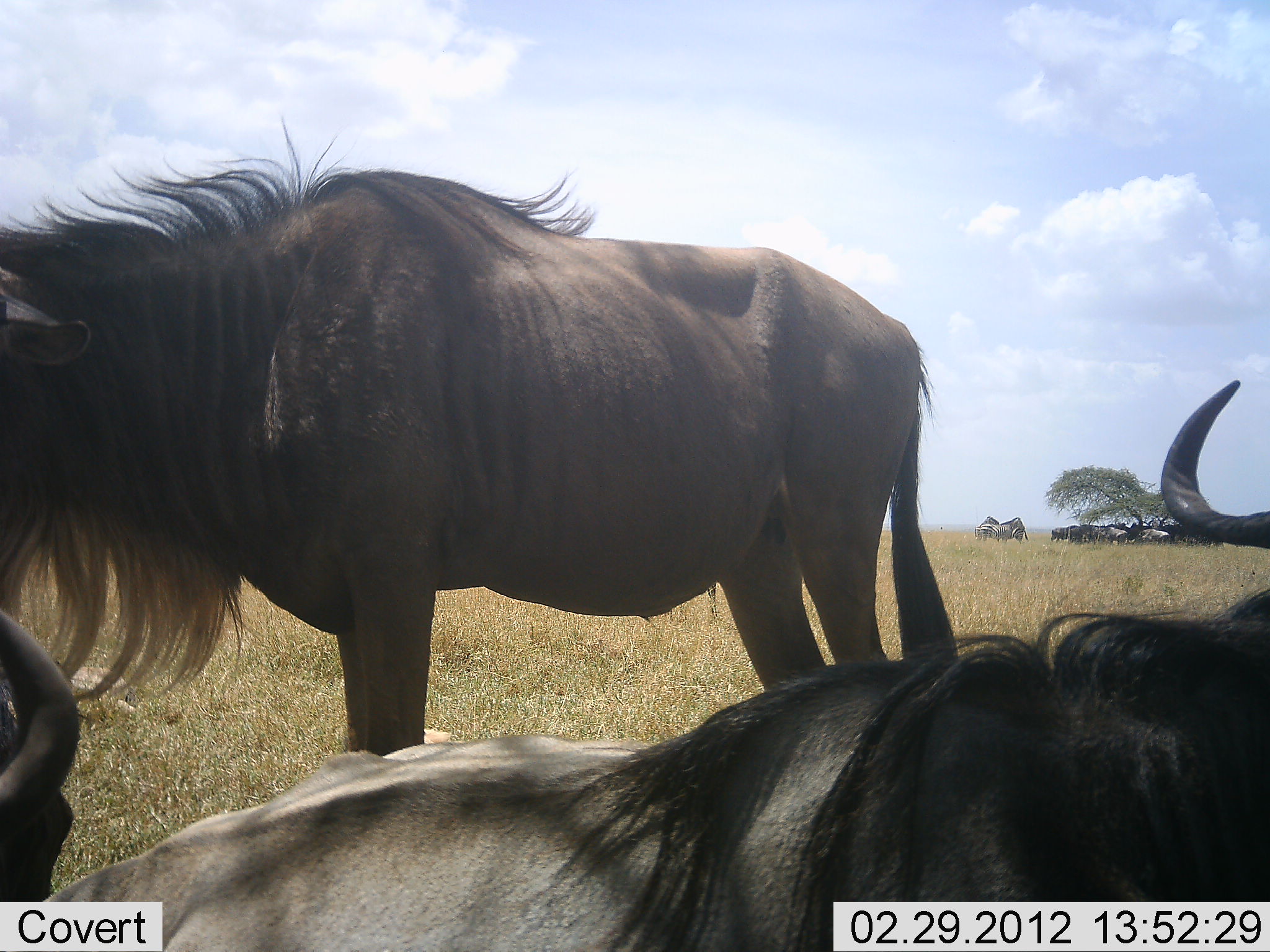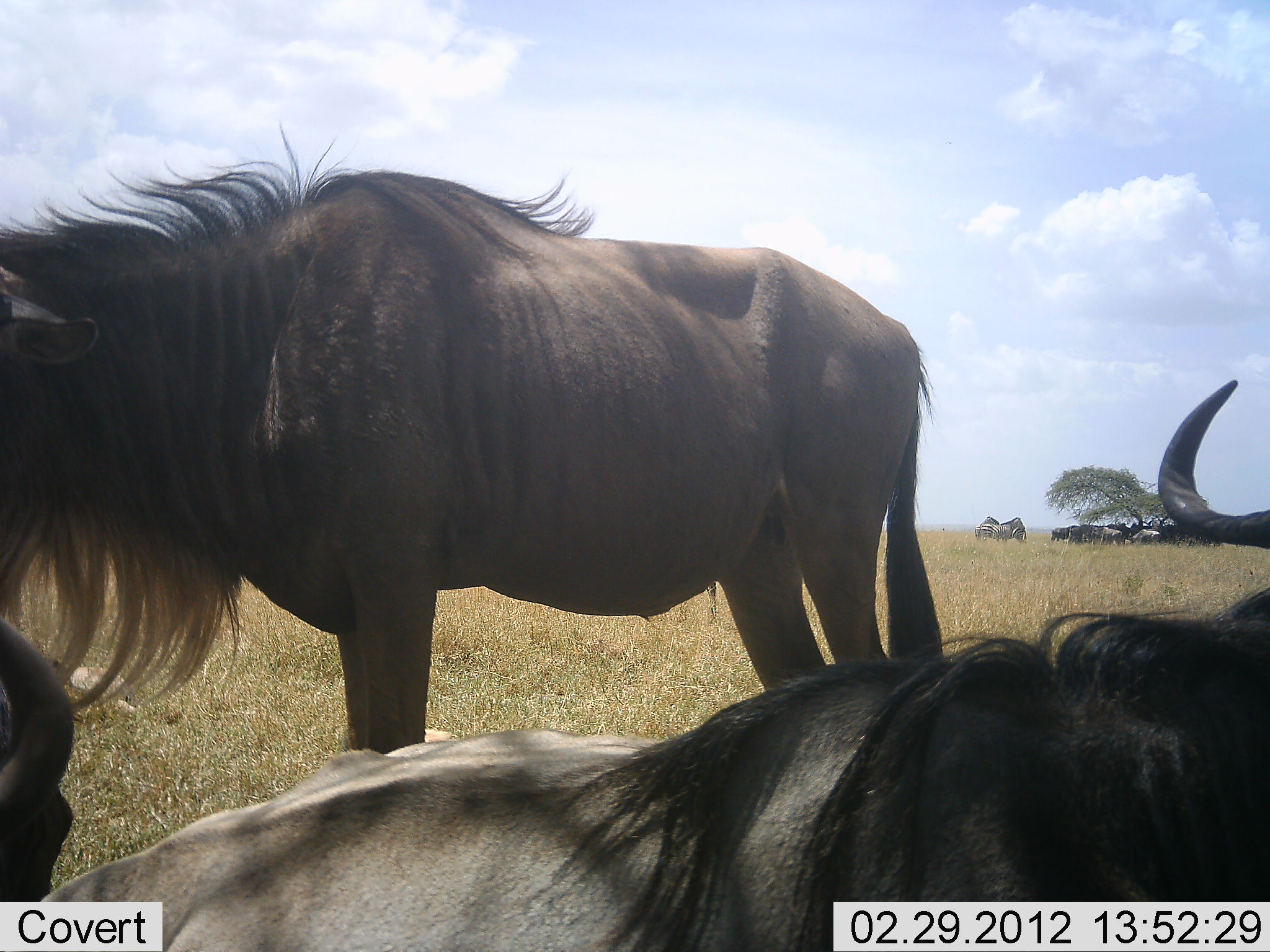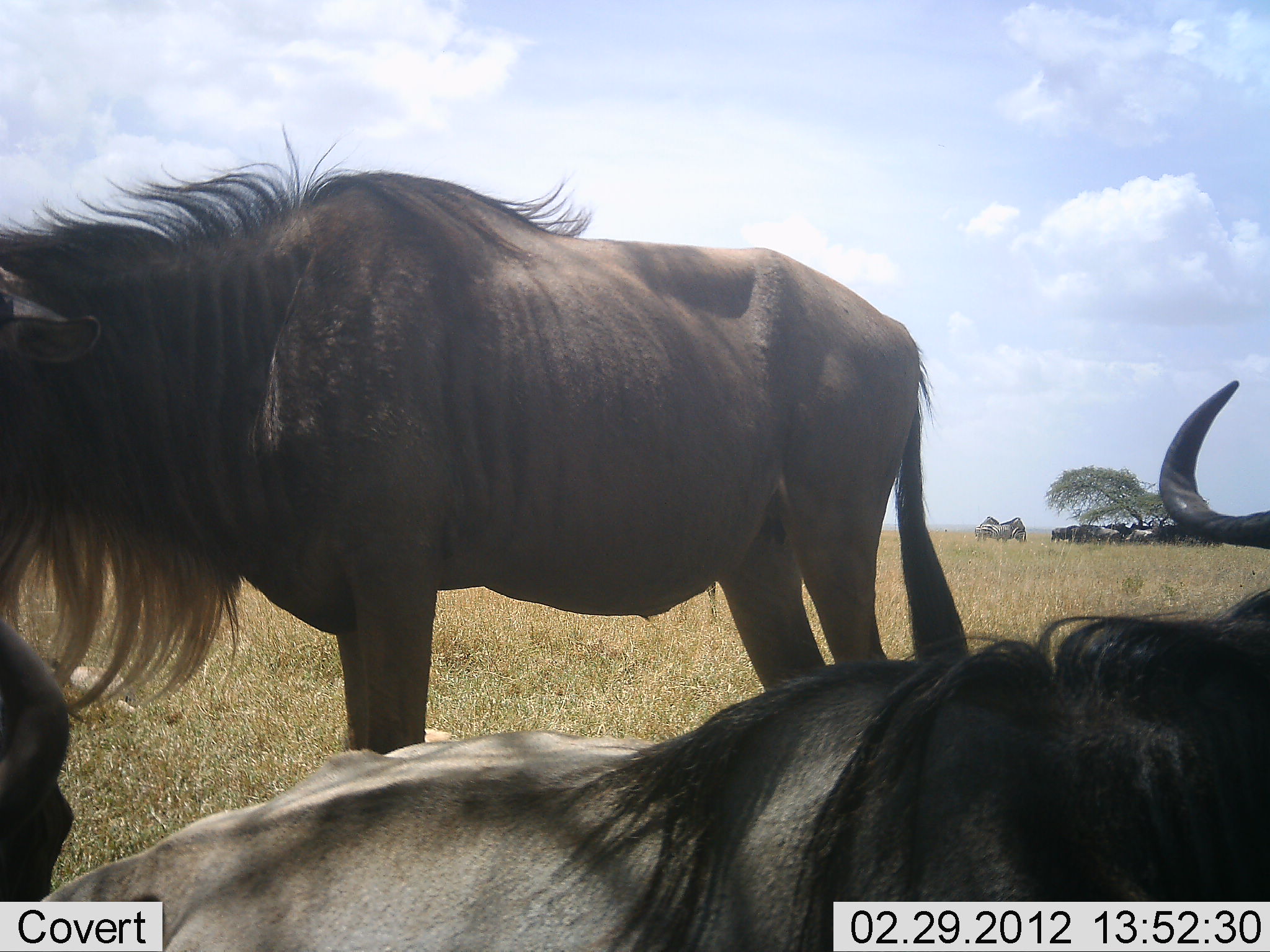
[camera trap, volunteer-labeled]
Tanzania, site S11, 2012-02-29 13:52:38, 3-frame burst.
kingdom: Animalia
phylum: Chordata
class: Mammalia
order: Artiodactyla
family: Bovidae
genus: Connochaetes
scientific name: Connochaetes taurinus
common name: blue wildebeest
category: wildebeest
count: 11-50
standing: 84%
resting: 88%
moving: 16%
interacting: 0%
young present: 4%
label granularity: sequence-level